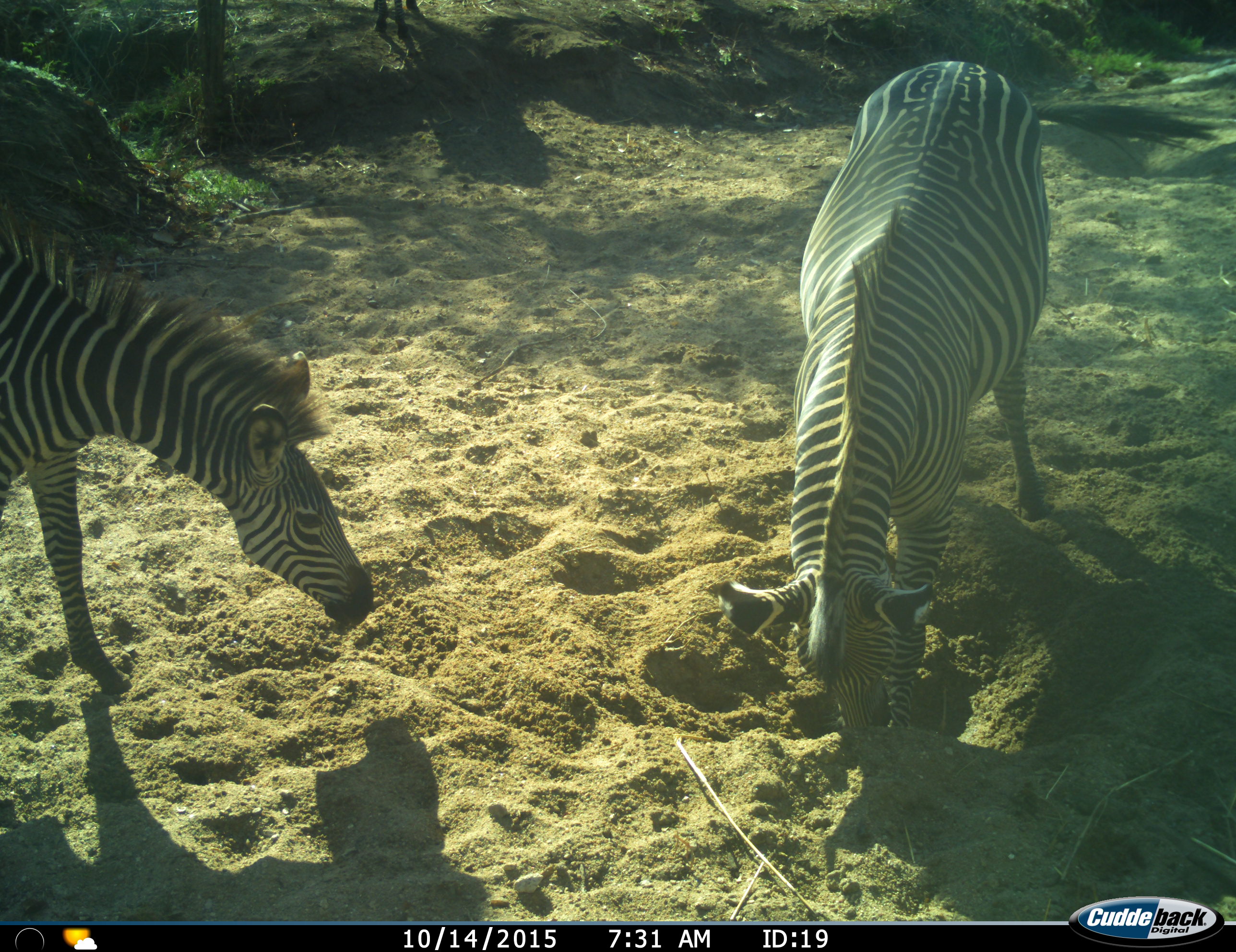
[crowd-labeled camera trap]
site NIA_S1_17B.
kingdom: Animalia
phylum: Chordata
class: Mammalia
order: Perissodactyla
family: Equidae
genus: Equus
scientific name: Equus quagga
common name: plains zebra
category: zebraplains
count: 2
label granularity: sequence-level